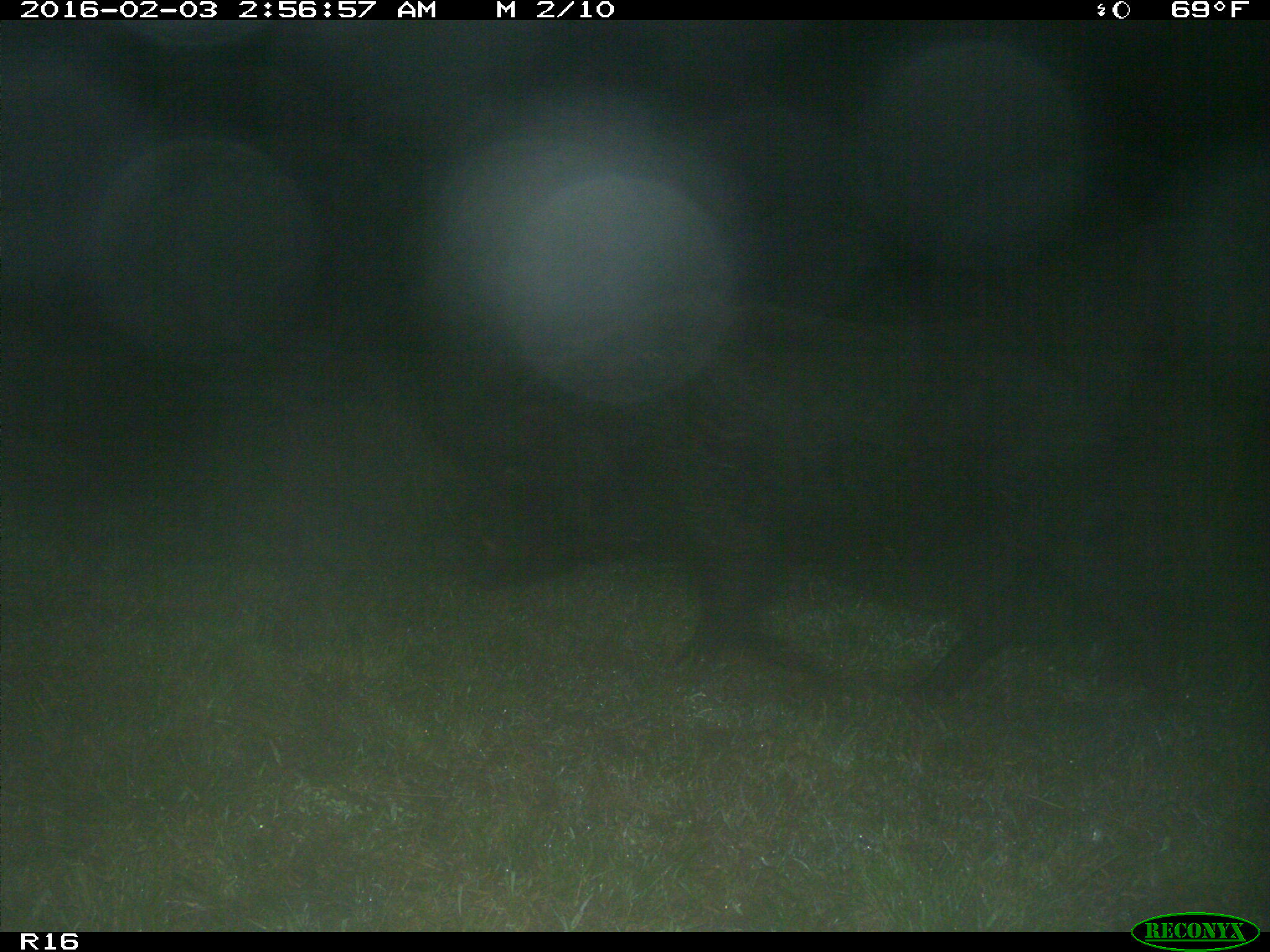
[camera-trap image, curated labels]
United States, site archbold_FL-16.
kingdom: Animalia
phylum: Chordata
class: Mammalia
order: Artiodactyla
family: Suidae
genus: Sus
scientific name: Sus scrofa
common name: wild boar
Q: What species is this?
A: Sus scrofa (wild boar).